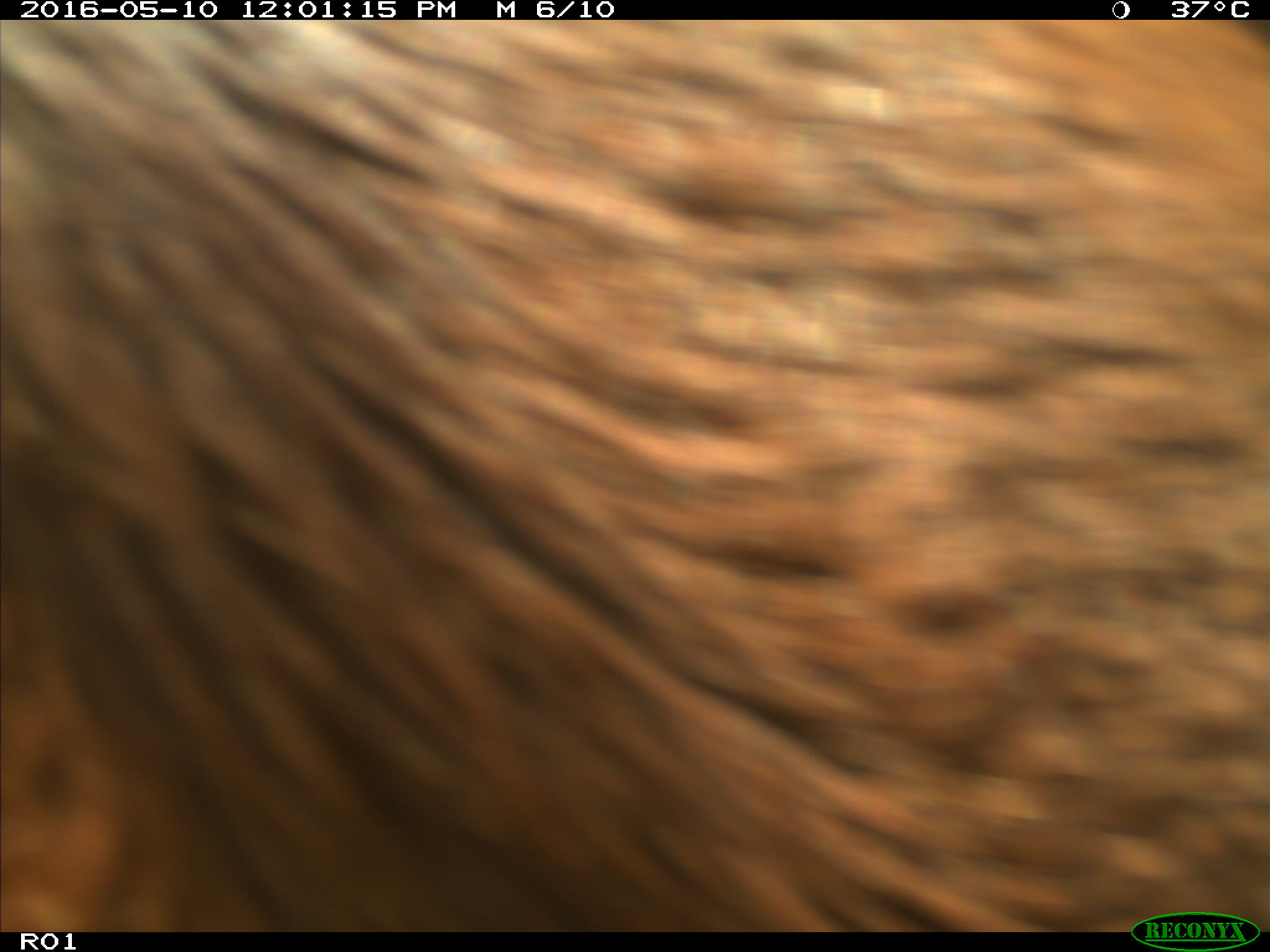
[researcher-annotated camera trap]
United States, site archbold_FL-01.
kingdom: Animalia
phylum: Chordata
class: Mammalia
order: Artiodactyla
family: Bovidae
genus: Bos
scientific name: Bos taurus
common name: domestic cow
Bos taurus (domestic cow).